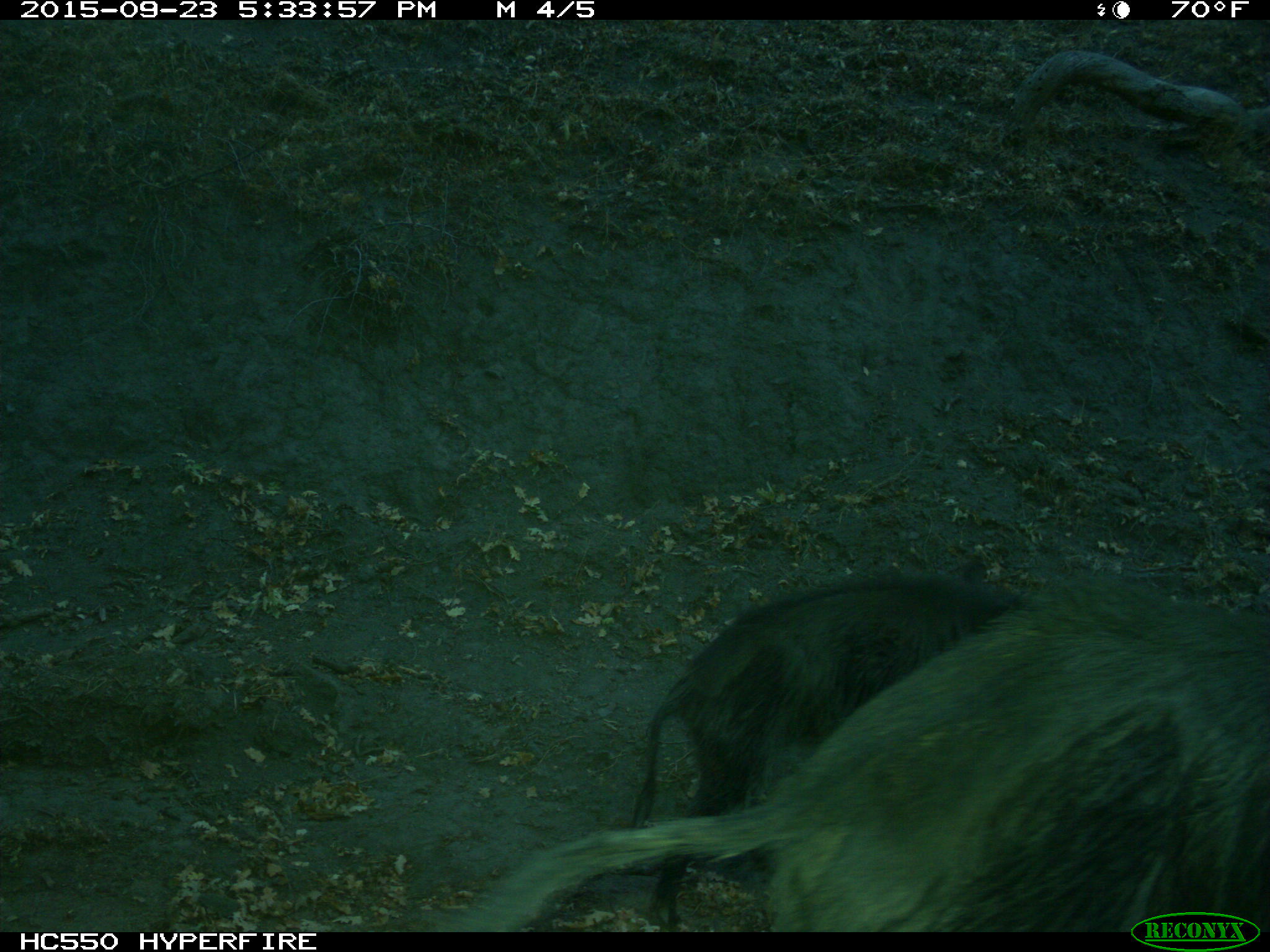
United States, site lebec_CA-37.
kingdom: Animalia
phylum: Chordata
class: Mammalia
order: Artiodactyla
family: Suidae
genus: Sus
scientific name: Sus scrofa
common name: wild boar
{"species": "Sus scrofa (wild boar)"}